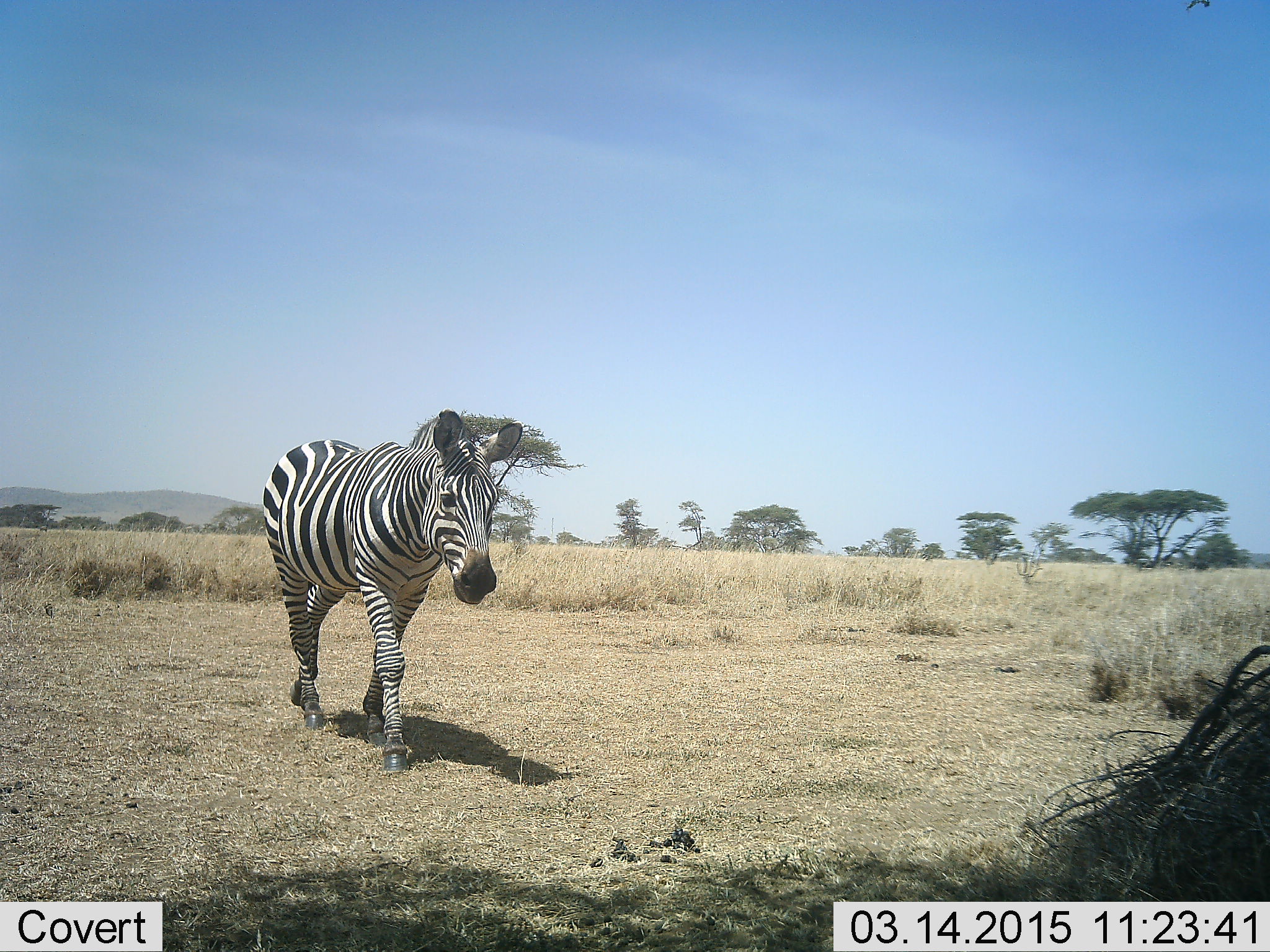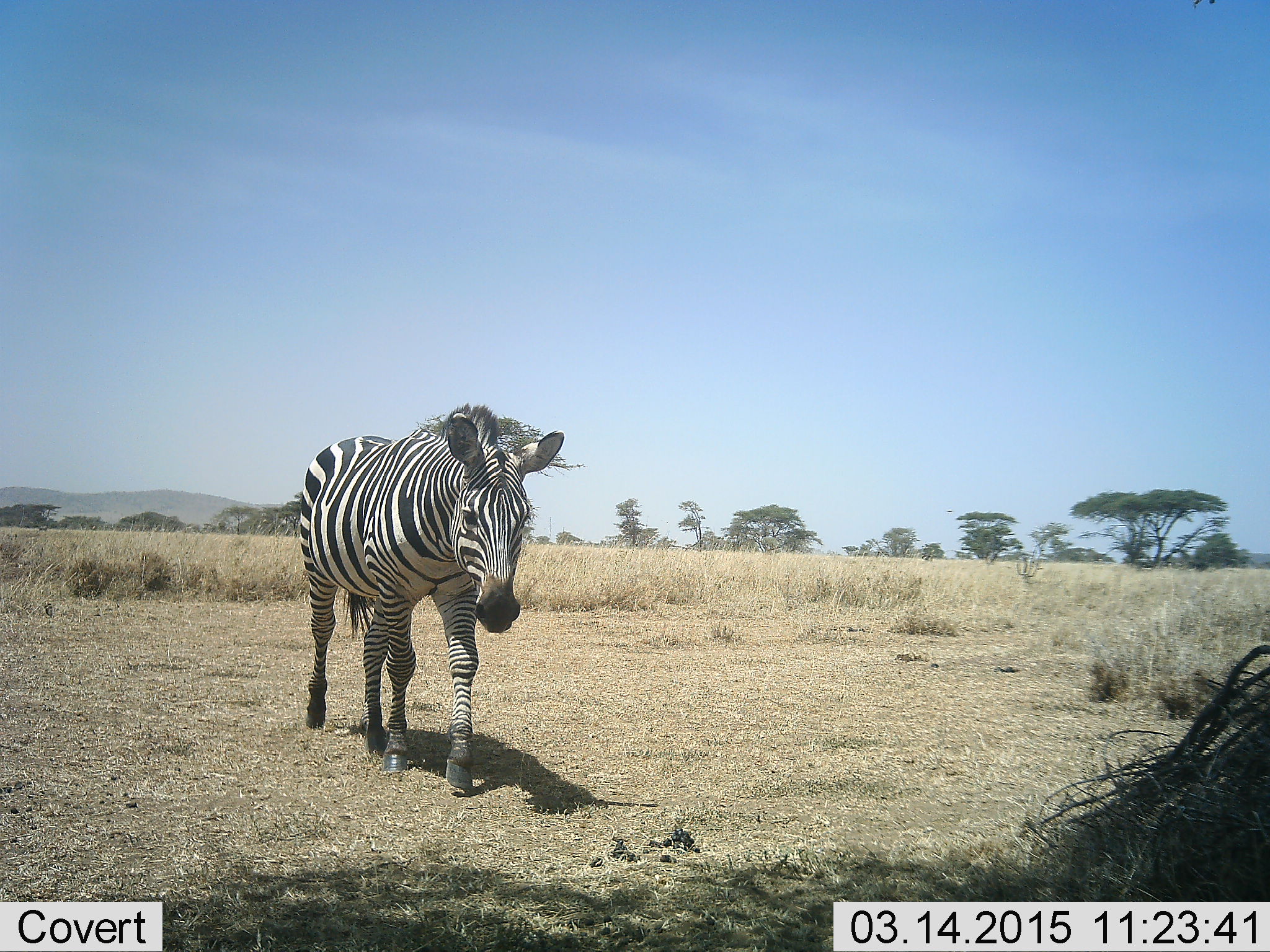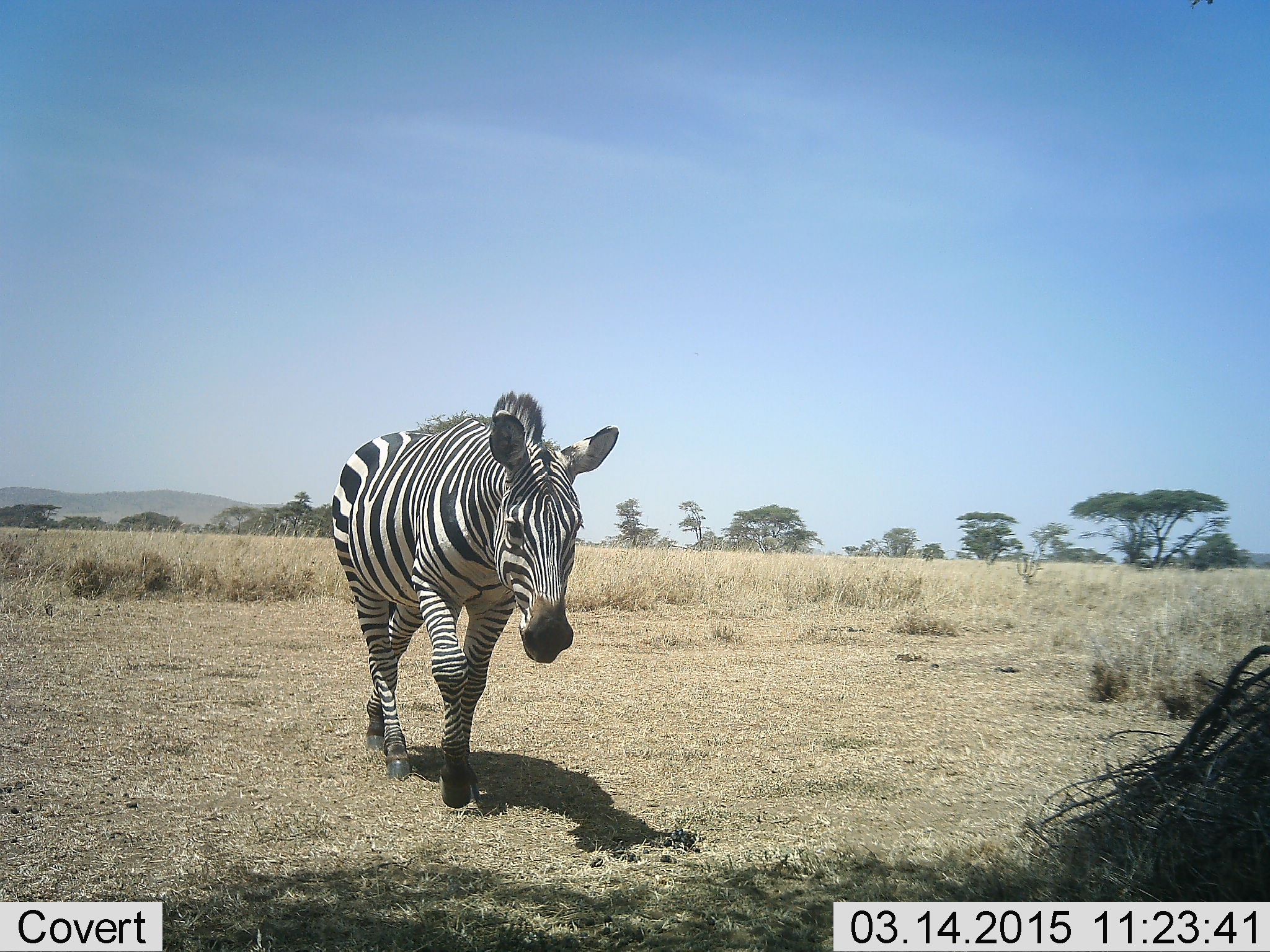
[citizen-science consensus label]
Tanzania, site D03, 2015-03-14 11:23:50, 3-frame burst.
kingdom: Animalia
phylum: Chordata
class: Mammalia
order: Perissodactyla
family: Equidae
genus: Equus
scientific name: Equus quagga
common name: plains zebra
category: zebra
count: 1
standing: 0%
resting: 0%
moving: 100%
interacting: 0%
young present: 0%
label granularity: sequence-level